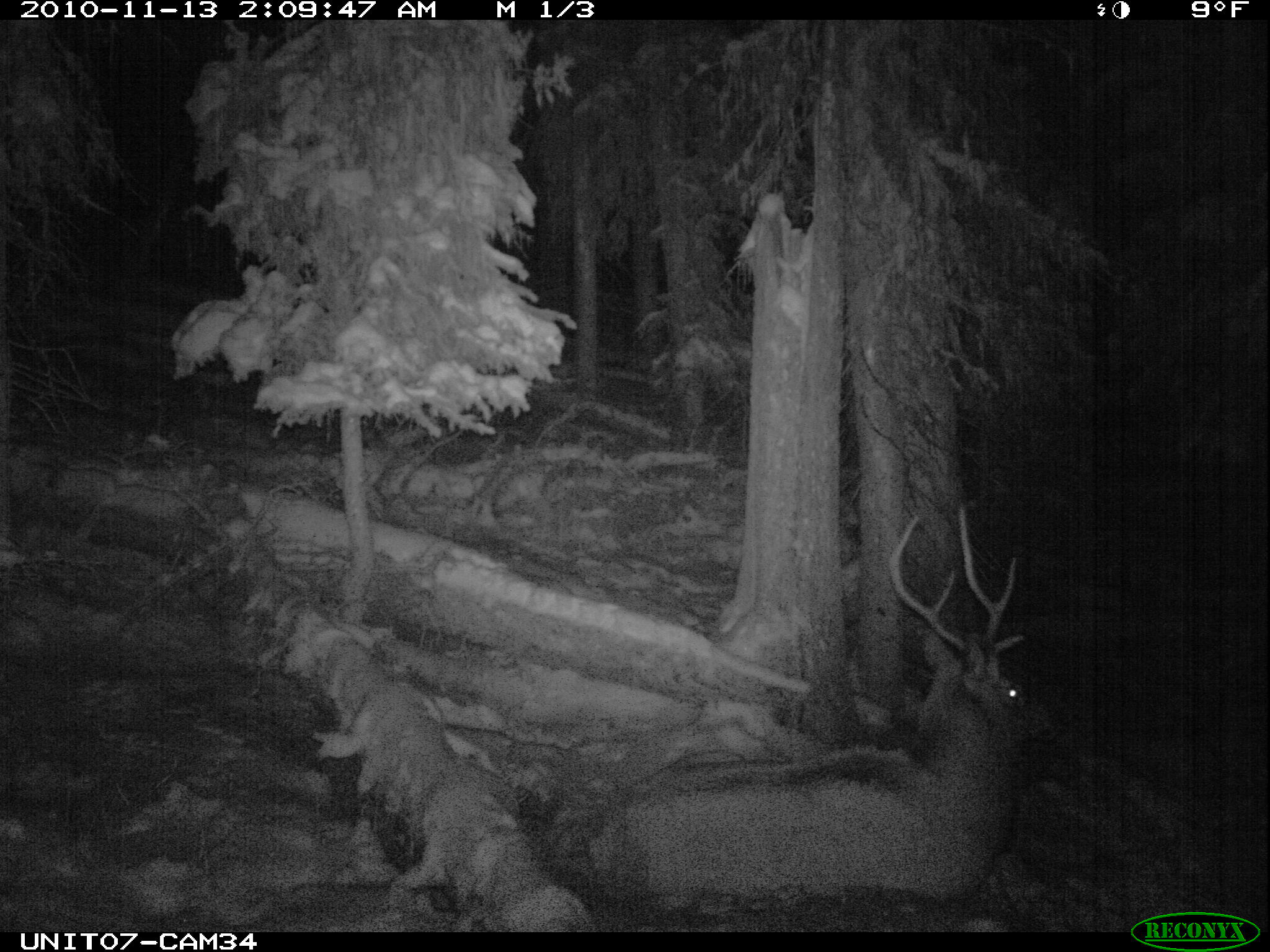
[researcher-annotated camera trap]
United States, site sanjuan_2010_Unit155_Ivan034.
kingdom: Animalia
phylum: Chordata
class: Mammalia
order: Artiodactyla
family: Cervidae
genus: Cervus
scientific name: Cervus elaphus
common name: red deer